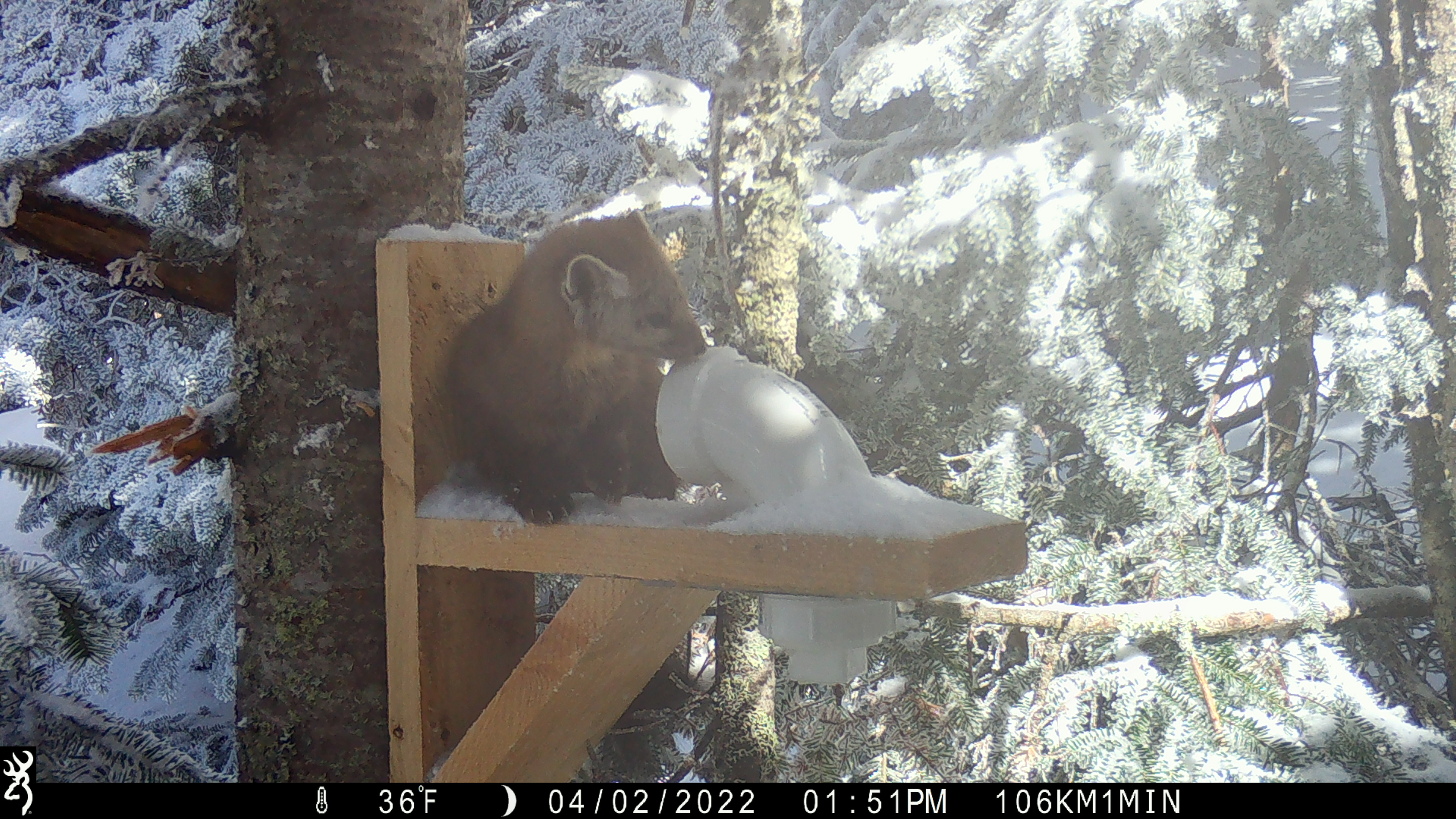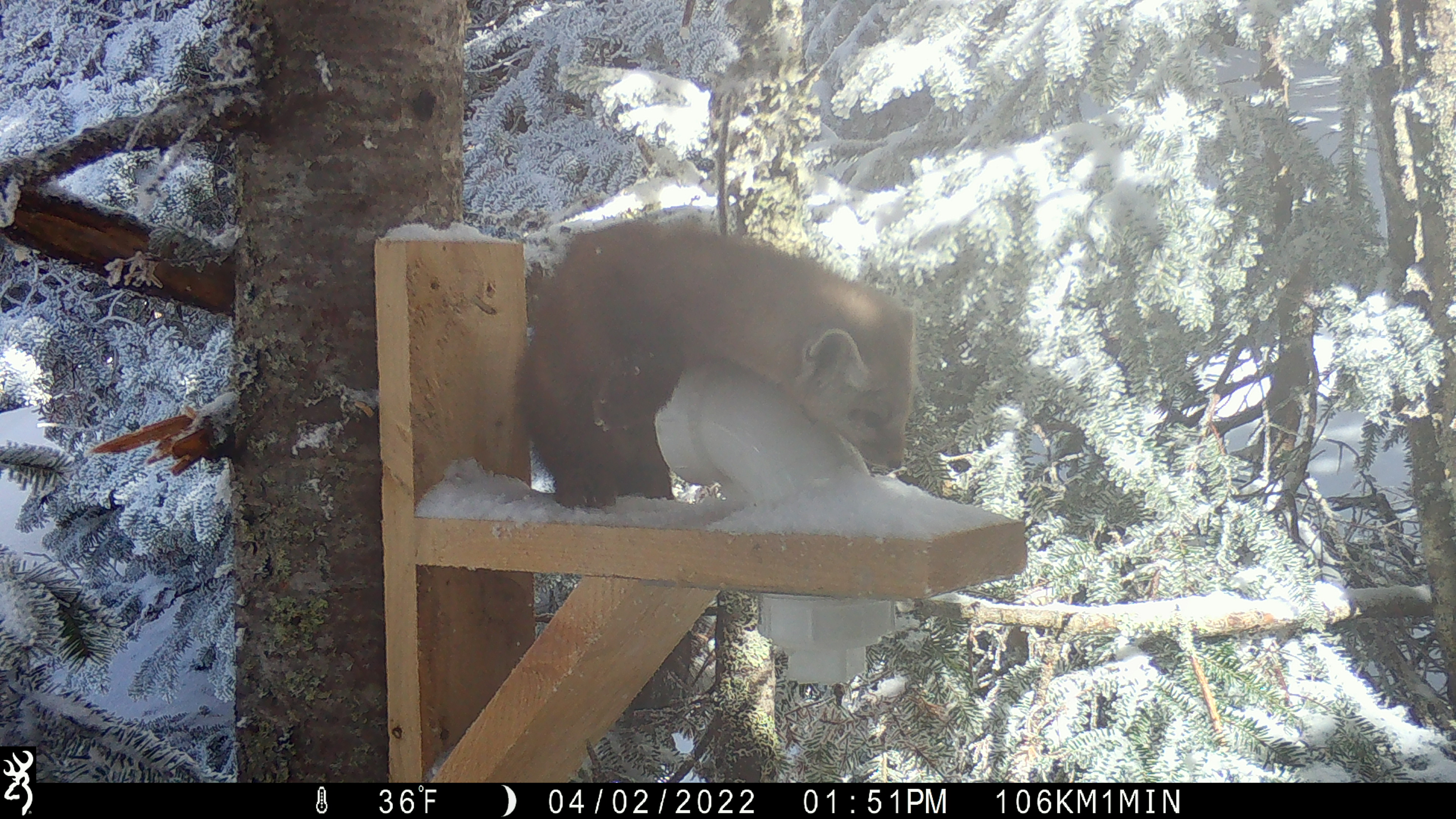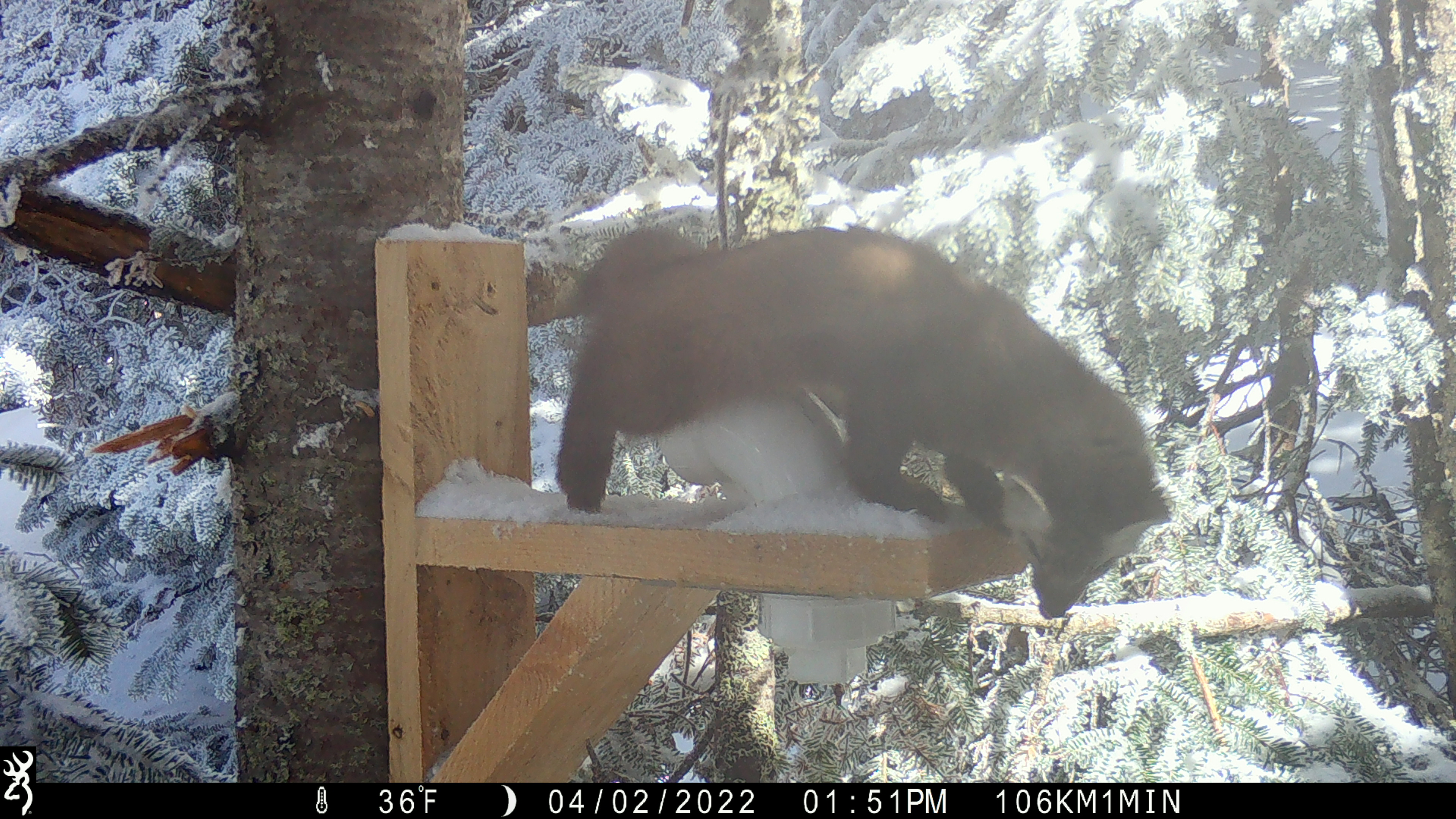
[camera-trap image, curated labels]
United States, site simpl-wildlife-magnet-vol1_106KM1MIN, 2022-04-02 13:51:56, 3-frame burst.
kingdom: Animalia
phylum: Chordata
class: Mammalia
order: Carnivora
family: Mustelidae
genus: Martes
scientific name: Martes americana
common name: american marten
American marten (Martes americana).